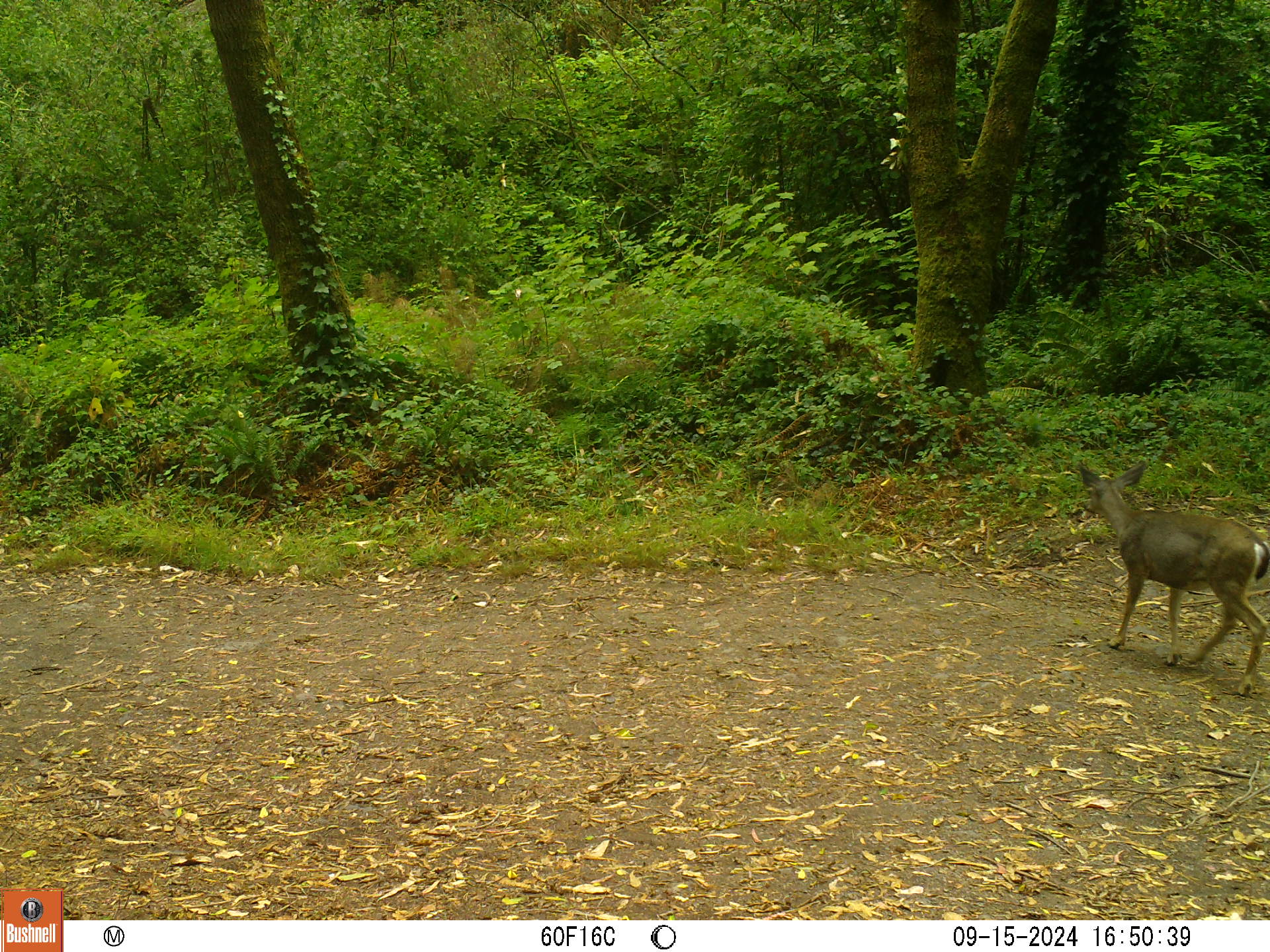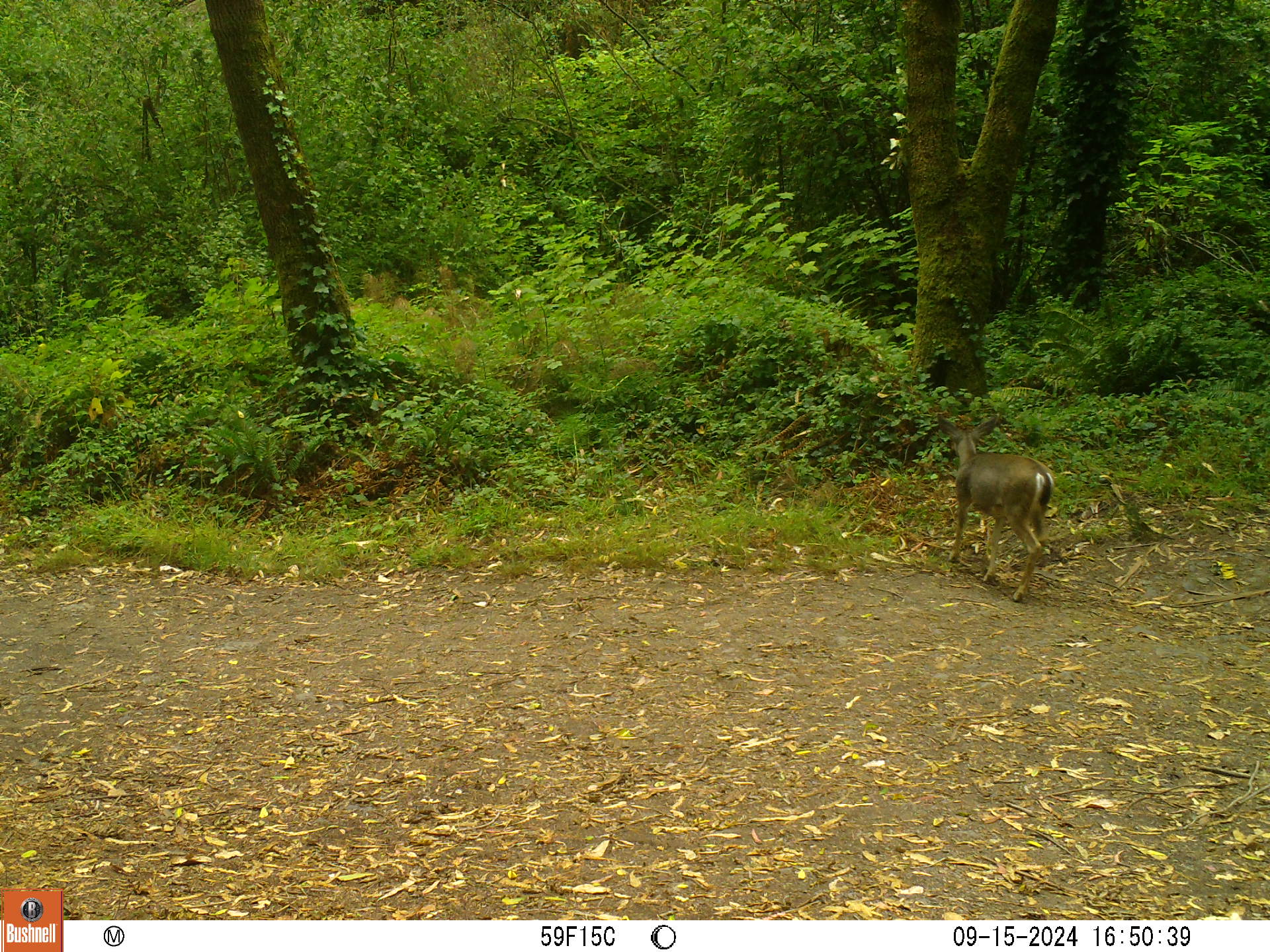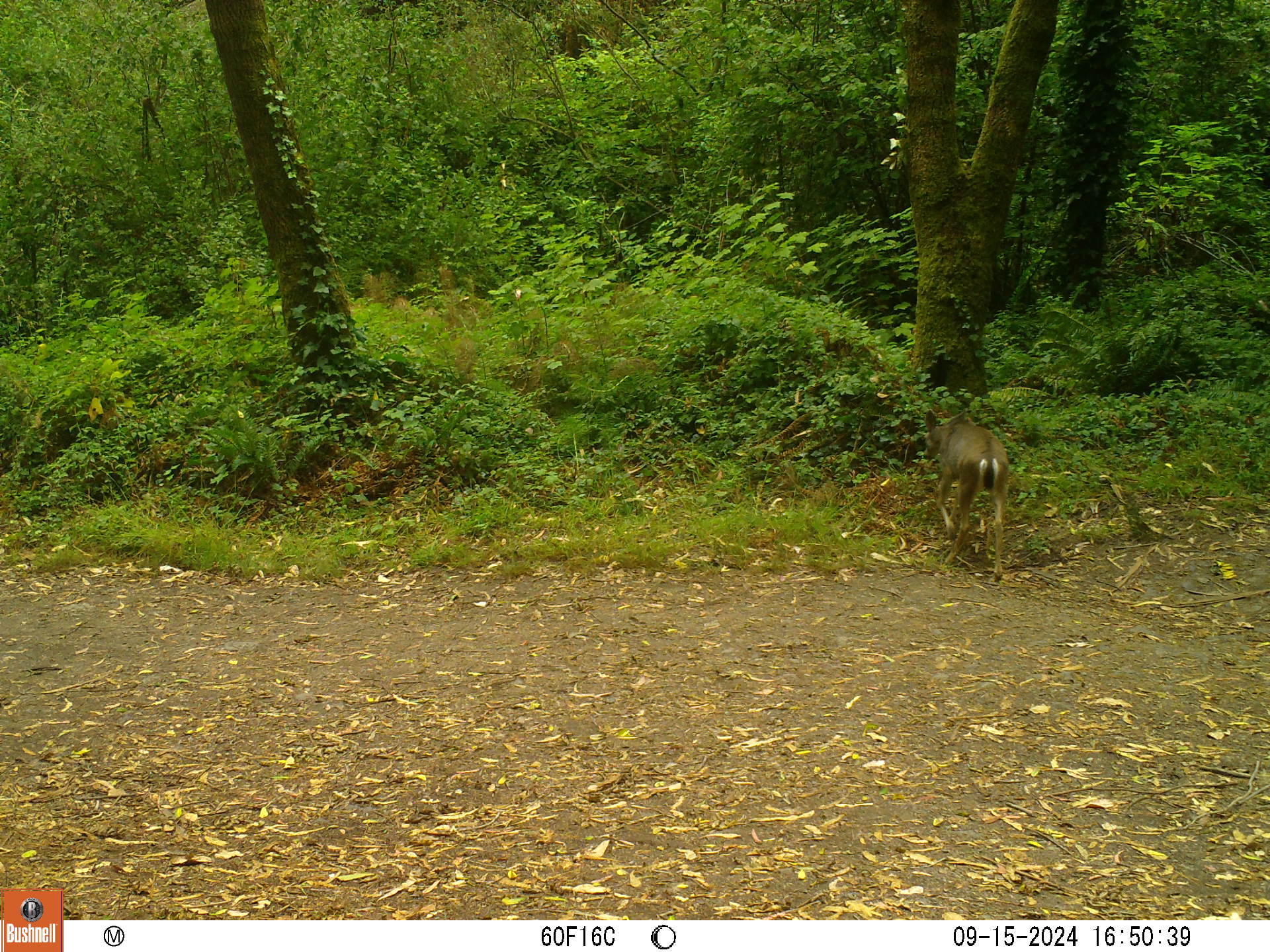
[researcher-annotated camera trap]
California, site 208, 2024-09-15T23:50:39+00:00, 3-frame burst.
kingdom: Animalia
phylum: Chordata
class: Mammalia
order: Artiodactyla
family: Cervidae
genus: Odocoileus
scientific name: Odocoileus hemionus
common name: mule deer